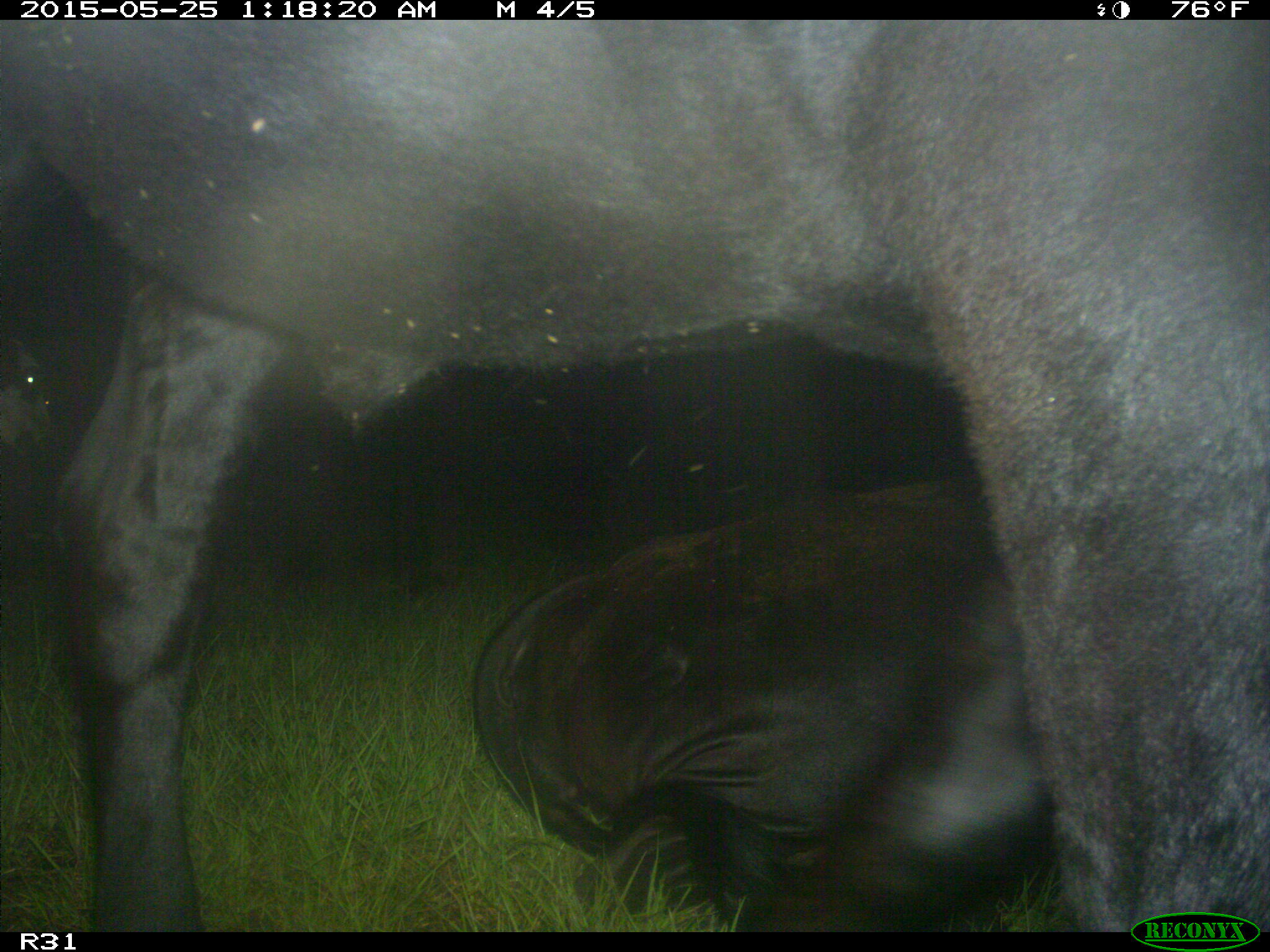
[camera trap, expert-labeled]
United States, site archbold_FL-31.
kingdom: Animalia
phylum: Chordata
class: Mammalia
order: Artiodactyla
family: Bovidae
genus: Bos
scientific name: Bos taurus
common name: domestic cow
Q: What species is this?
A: Bos taurus (domestic cow).